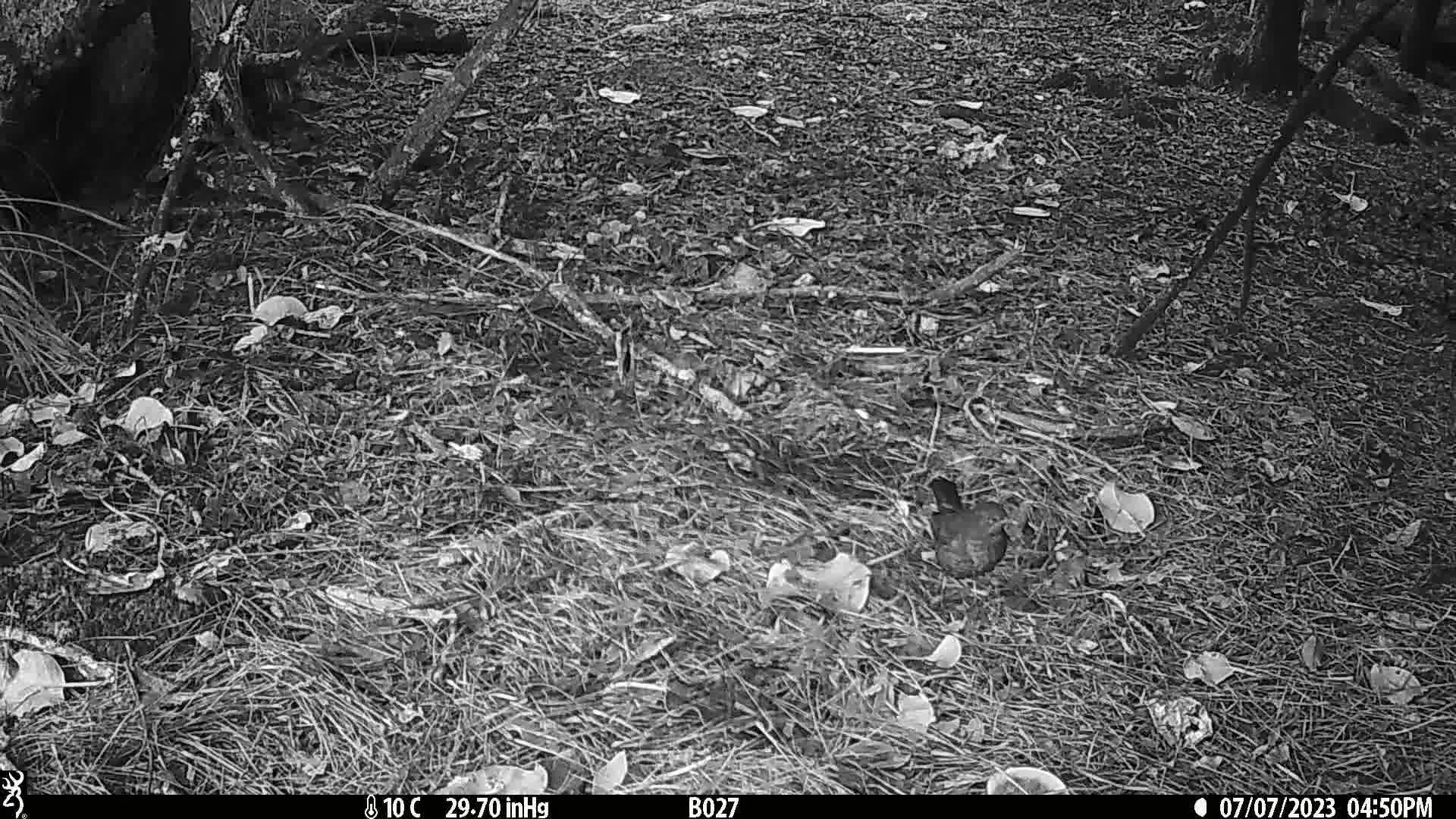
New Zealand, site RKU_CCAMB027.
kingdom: Animalia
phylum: Chordata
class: Aves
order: Passeriformes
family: Turdidae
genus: Turdus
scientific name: Turdus merula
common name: eurasian blackbird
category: blackbird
Blackbird (eurasian blackbird) (Turdus merula).